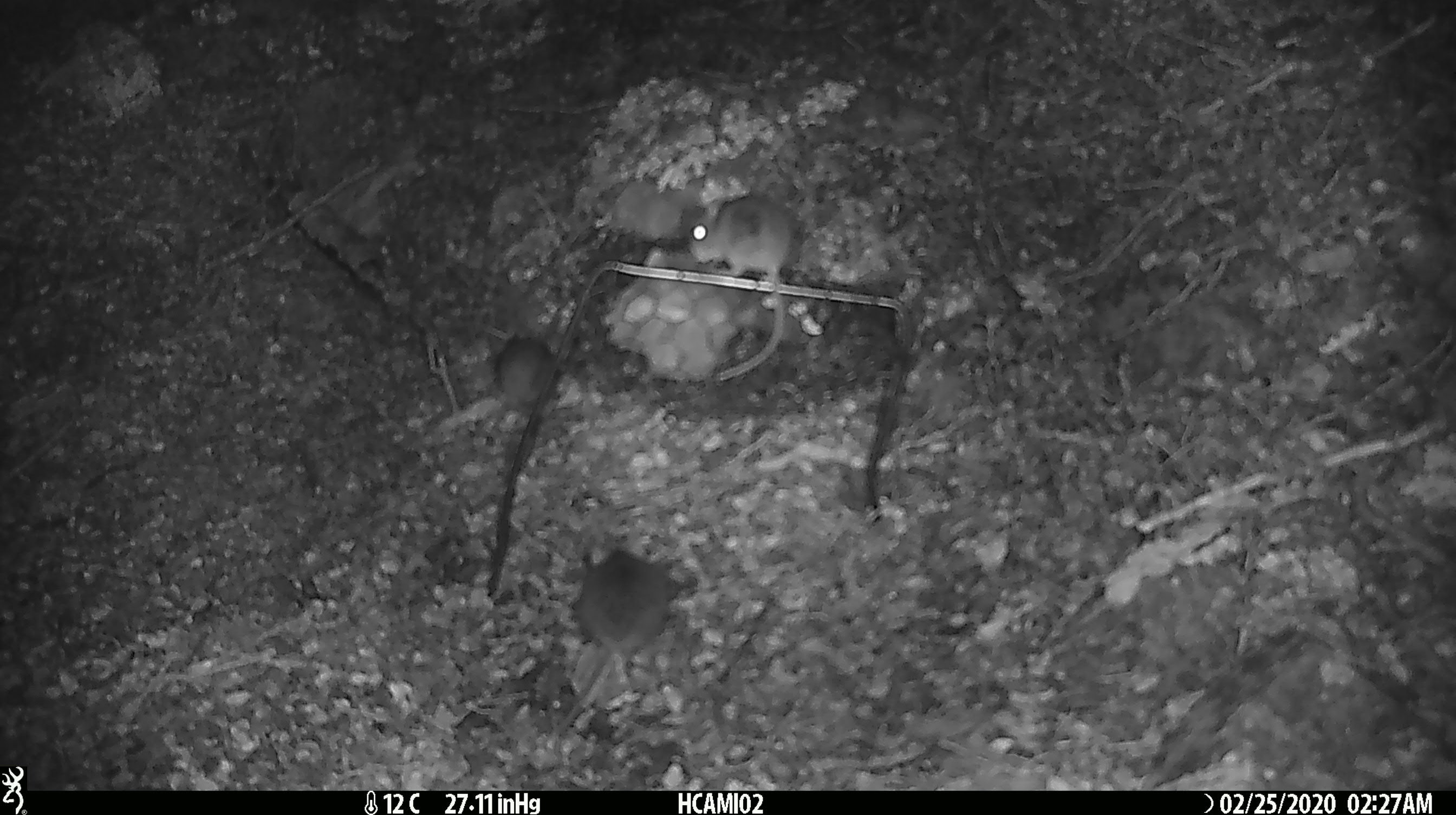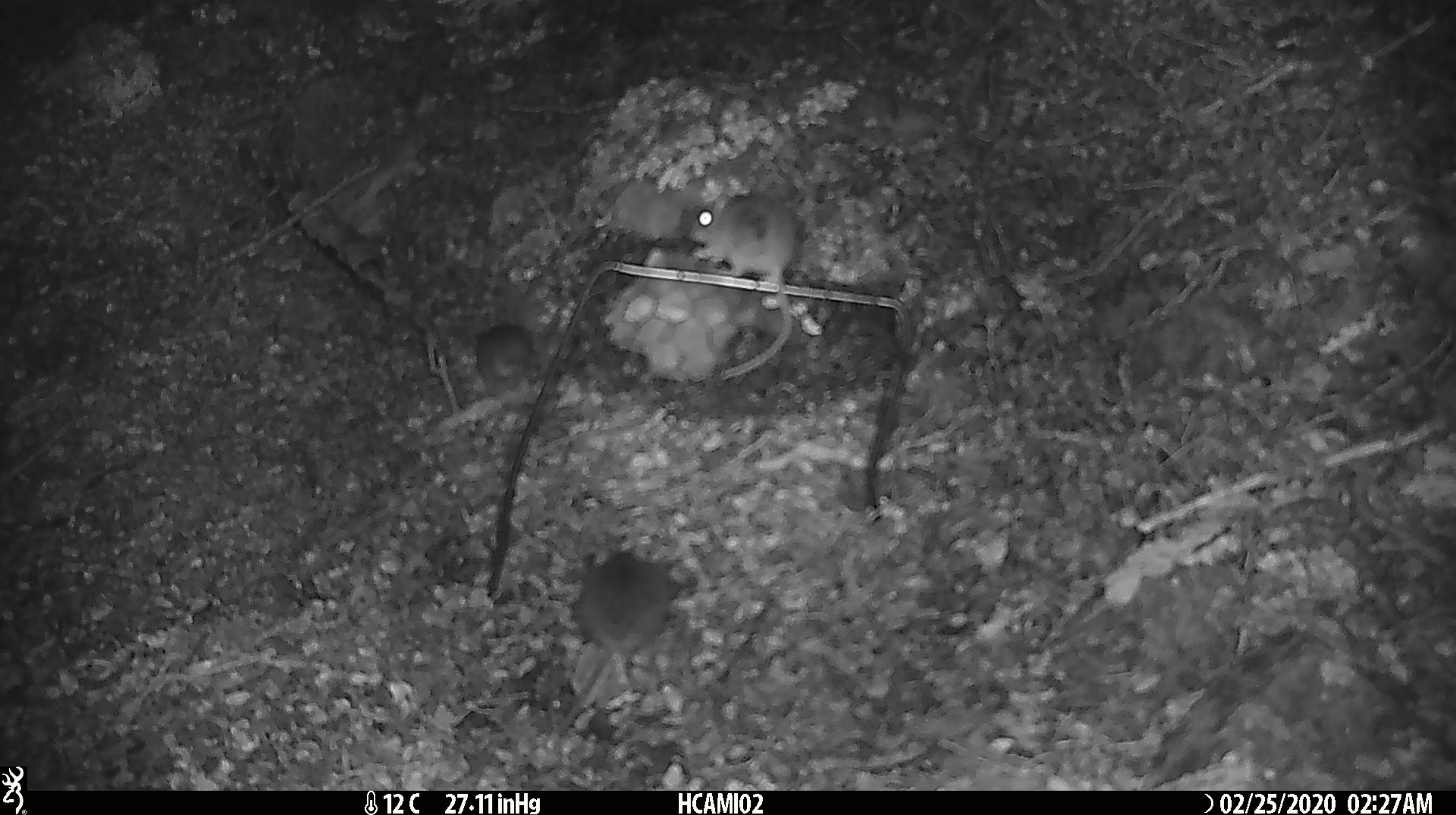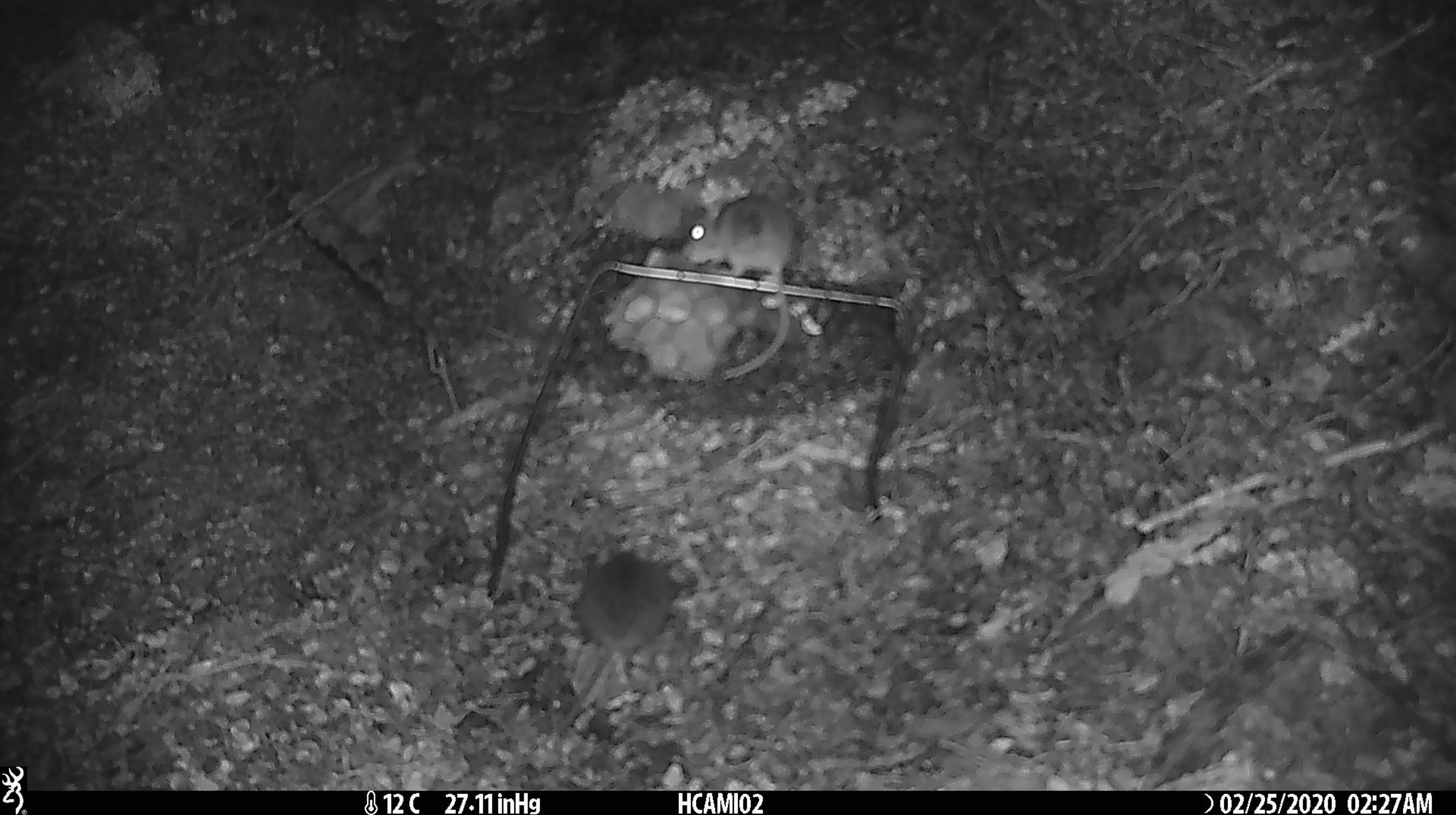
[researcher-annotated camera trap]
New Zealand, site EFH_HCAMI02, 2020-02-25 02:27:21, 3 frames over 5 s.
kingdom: Animalia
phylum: Chordata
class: Mammalia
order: Rodentia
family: Muridae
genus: Mus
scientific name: Mus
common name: mouse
Mouse (Mus).